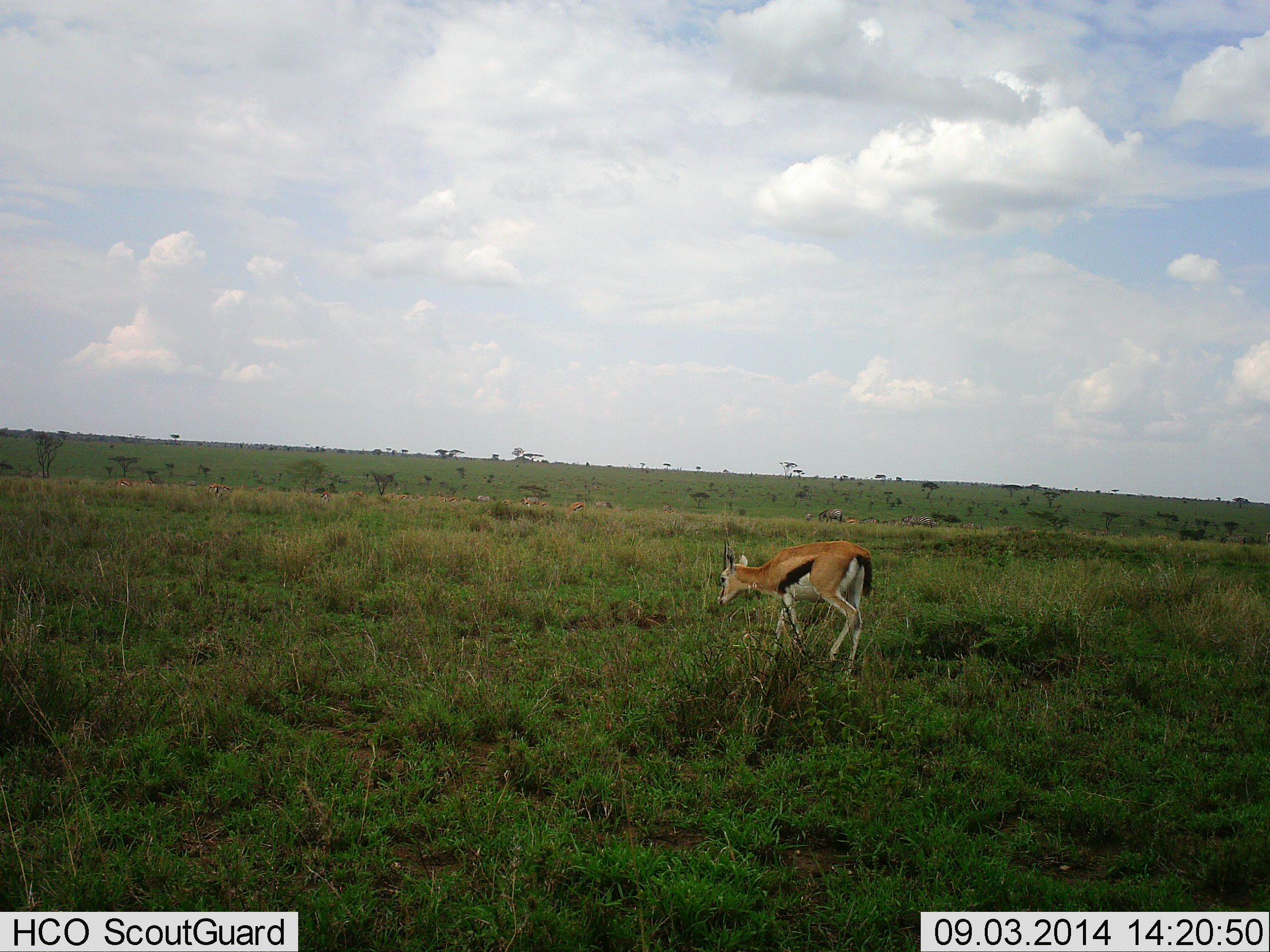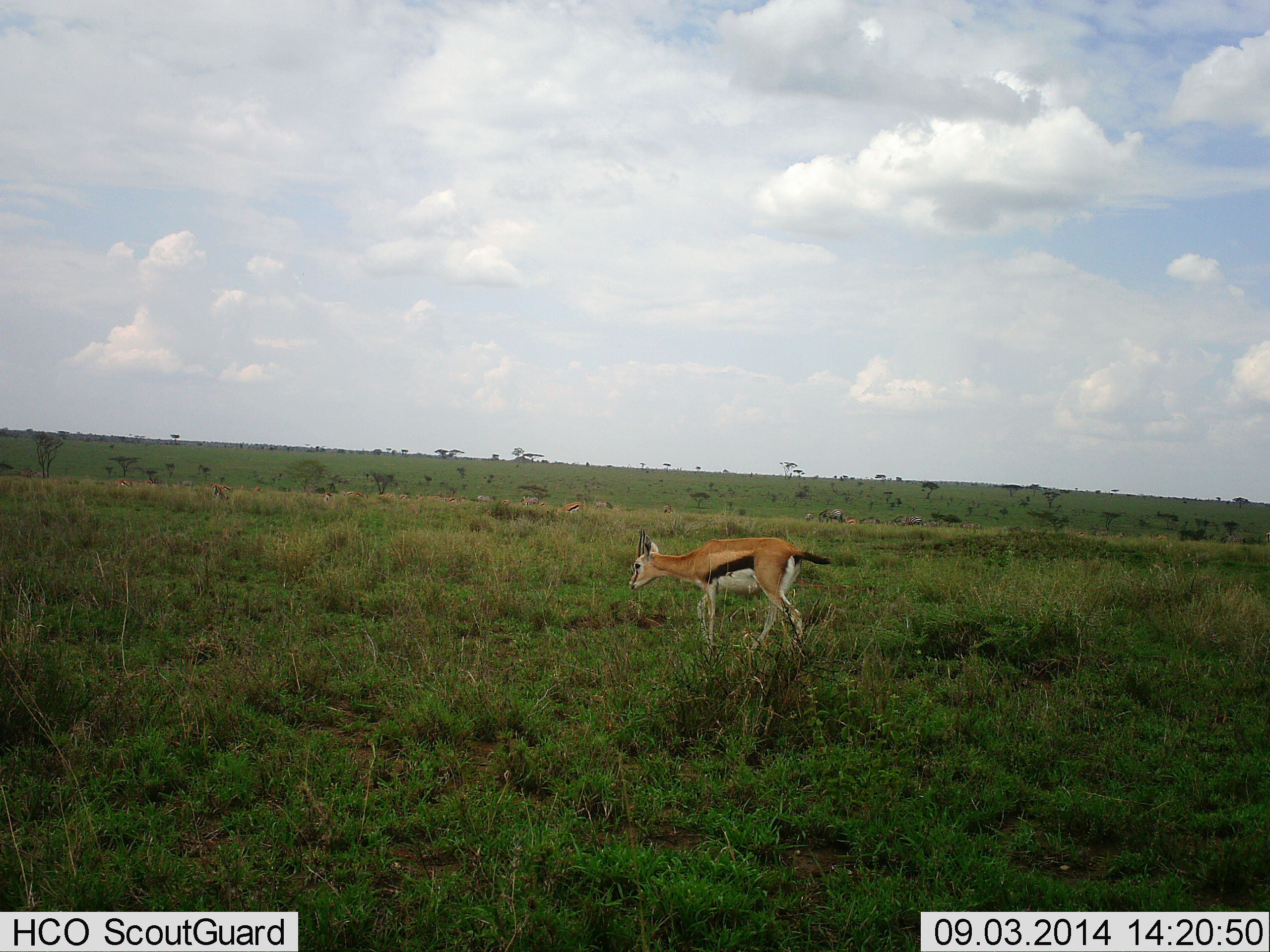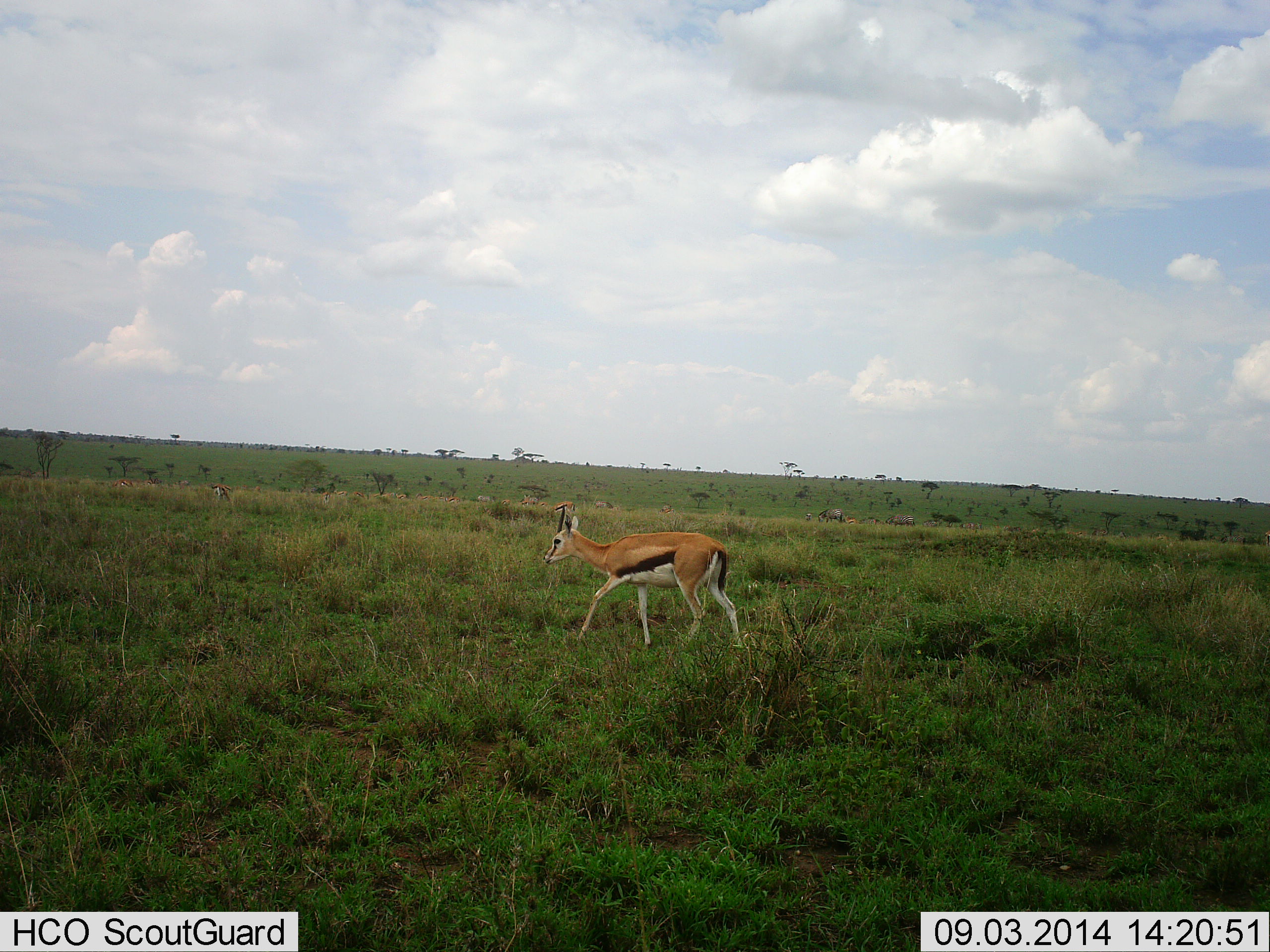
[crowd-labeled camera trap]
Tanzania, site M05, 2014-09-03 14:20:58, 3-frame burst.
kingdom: Animalia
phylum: Chordata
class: Mammalia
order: Artiodactyla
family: Bovidae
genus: Eudorcas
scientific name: Eudorcas thomsonii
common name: thomson's gazelle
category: gazellethomsons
Gazellethomsons (thomson's gazelle) (Eudorcas thomsonii), count 1. Behavior (volunteer vote fractions): standing 19%, resting 0%, moving 94%, interacting 0%. Young present (vote fraction): 0%. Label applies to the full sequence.